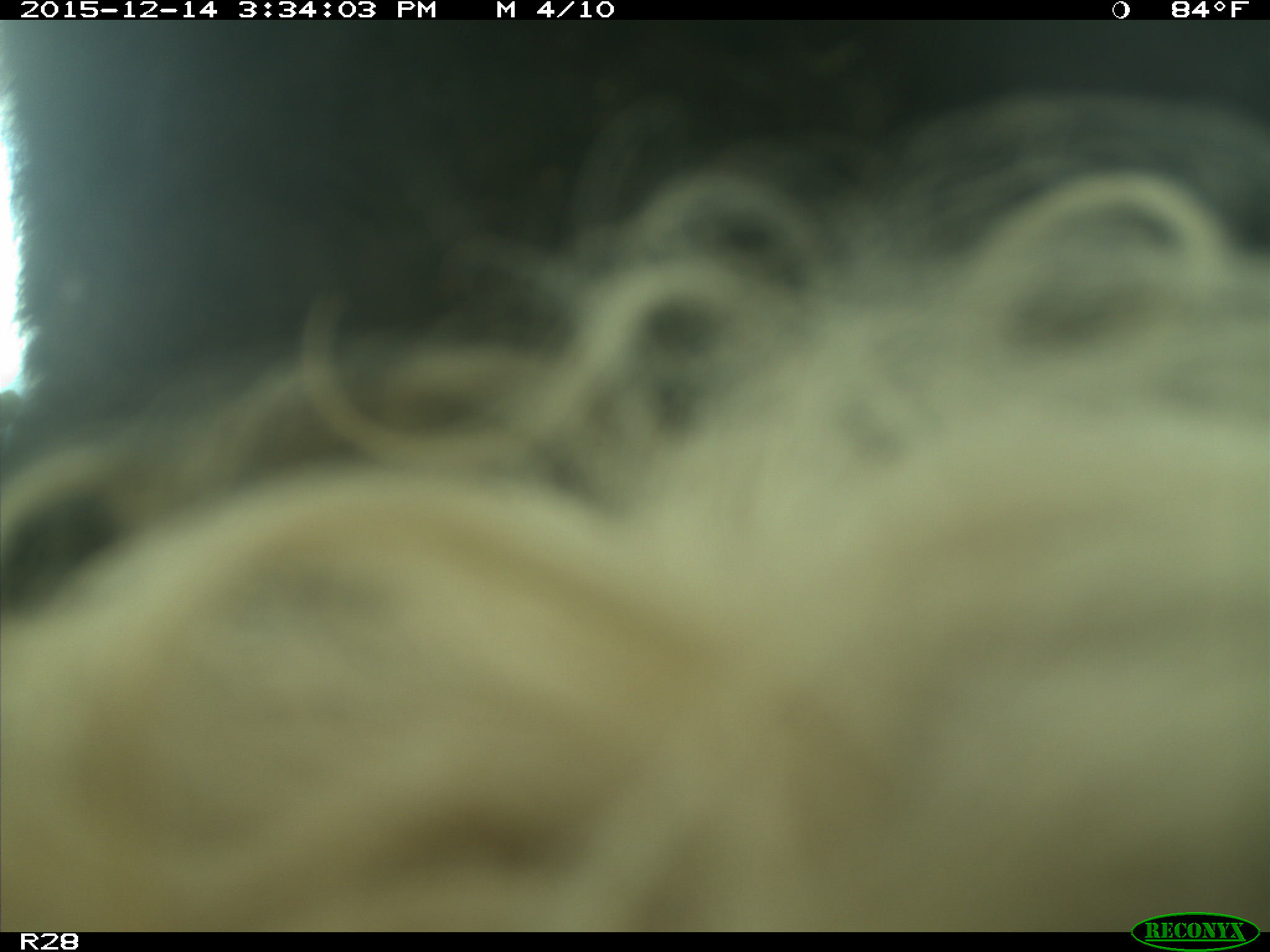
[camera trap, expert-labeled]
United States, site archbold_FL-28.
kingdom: Animalia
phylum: Chordata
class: Mammalia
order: Artiodactyla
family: Bovidae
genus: Bos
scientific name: Bos taurus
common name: domestic cow